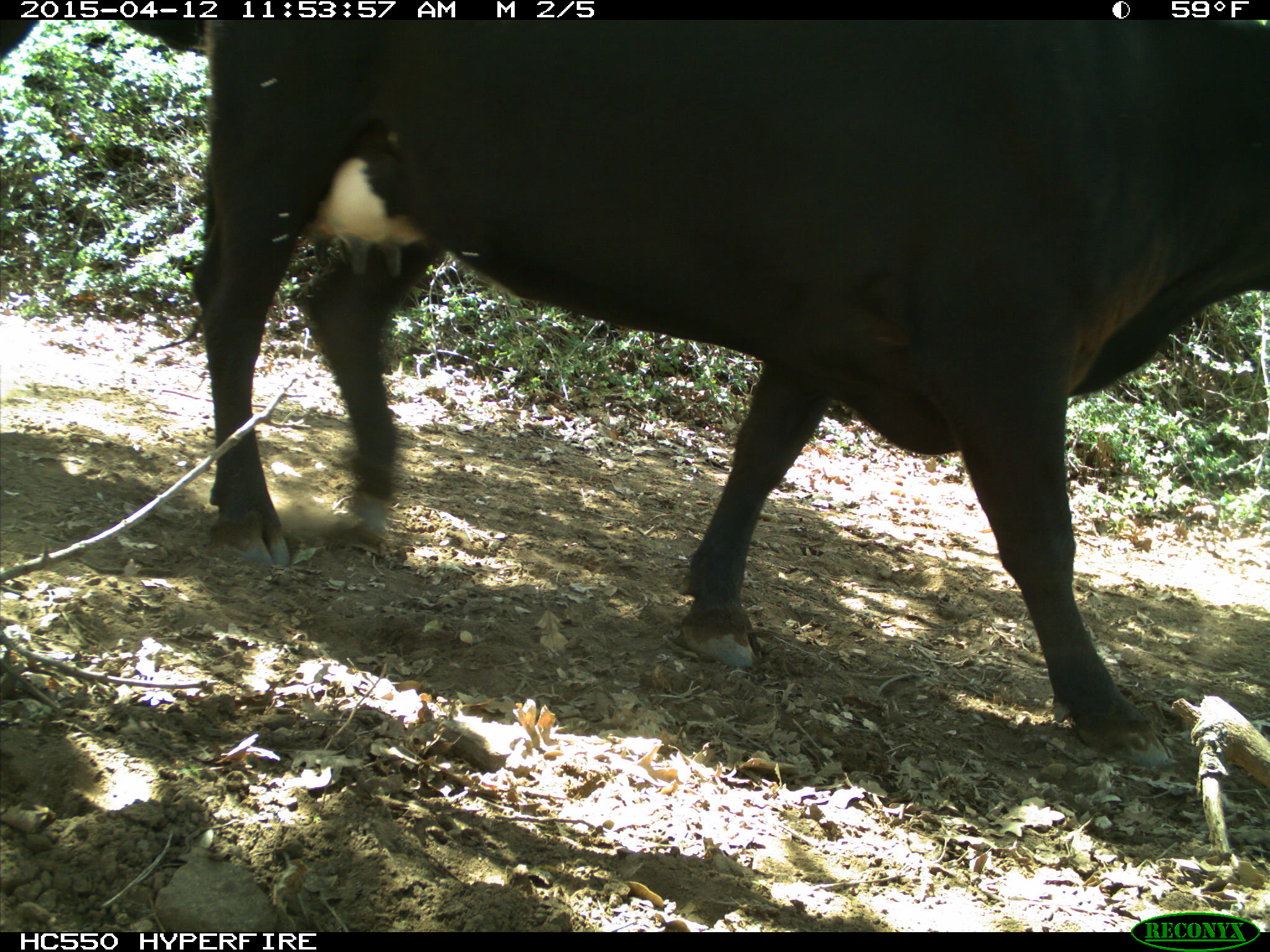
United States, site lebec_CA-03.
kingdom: Animalia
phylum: Chordata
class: Mammalia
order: Artiodactyla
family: Bovidae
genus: Bos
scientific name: Bos taurus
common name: domestic cow